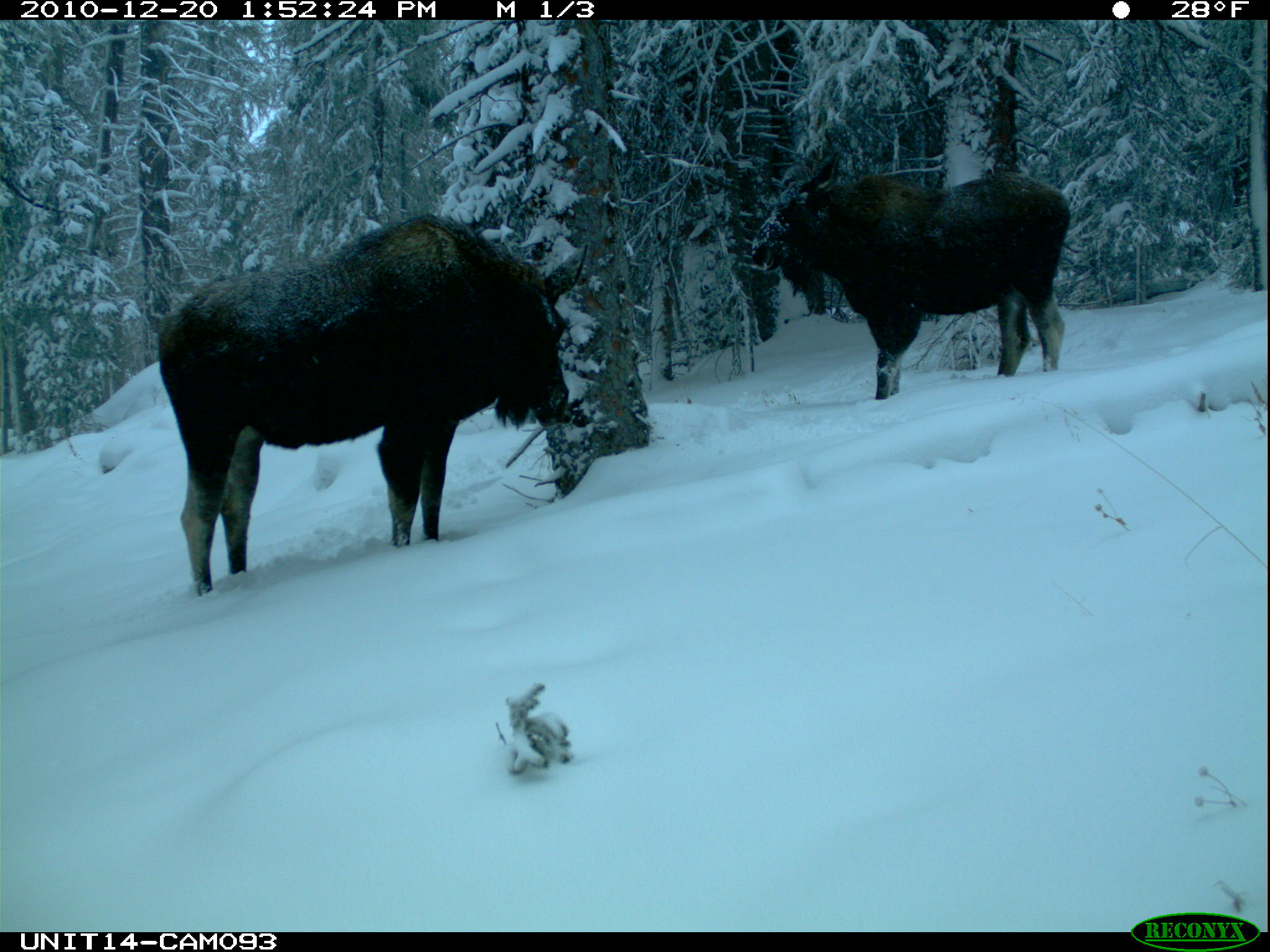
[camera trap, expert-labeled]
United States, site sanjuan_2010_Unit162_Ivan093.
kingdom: Animalia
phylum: Chordata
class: Mammalia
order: Artiodactyla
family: Cervidae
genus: Alces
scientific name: Alces alces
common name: moose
Alces alces (moose).